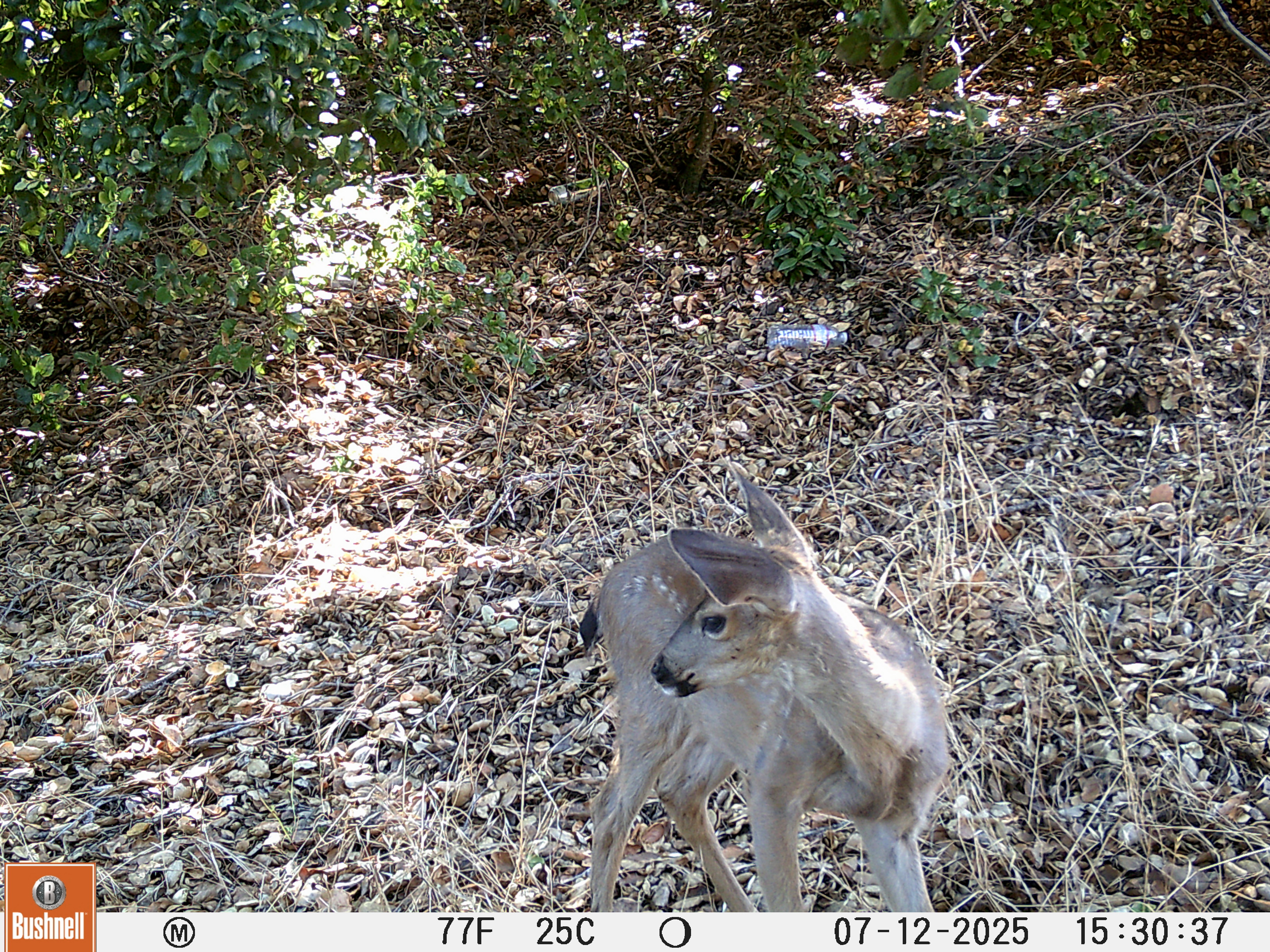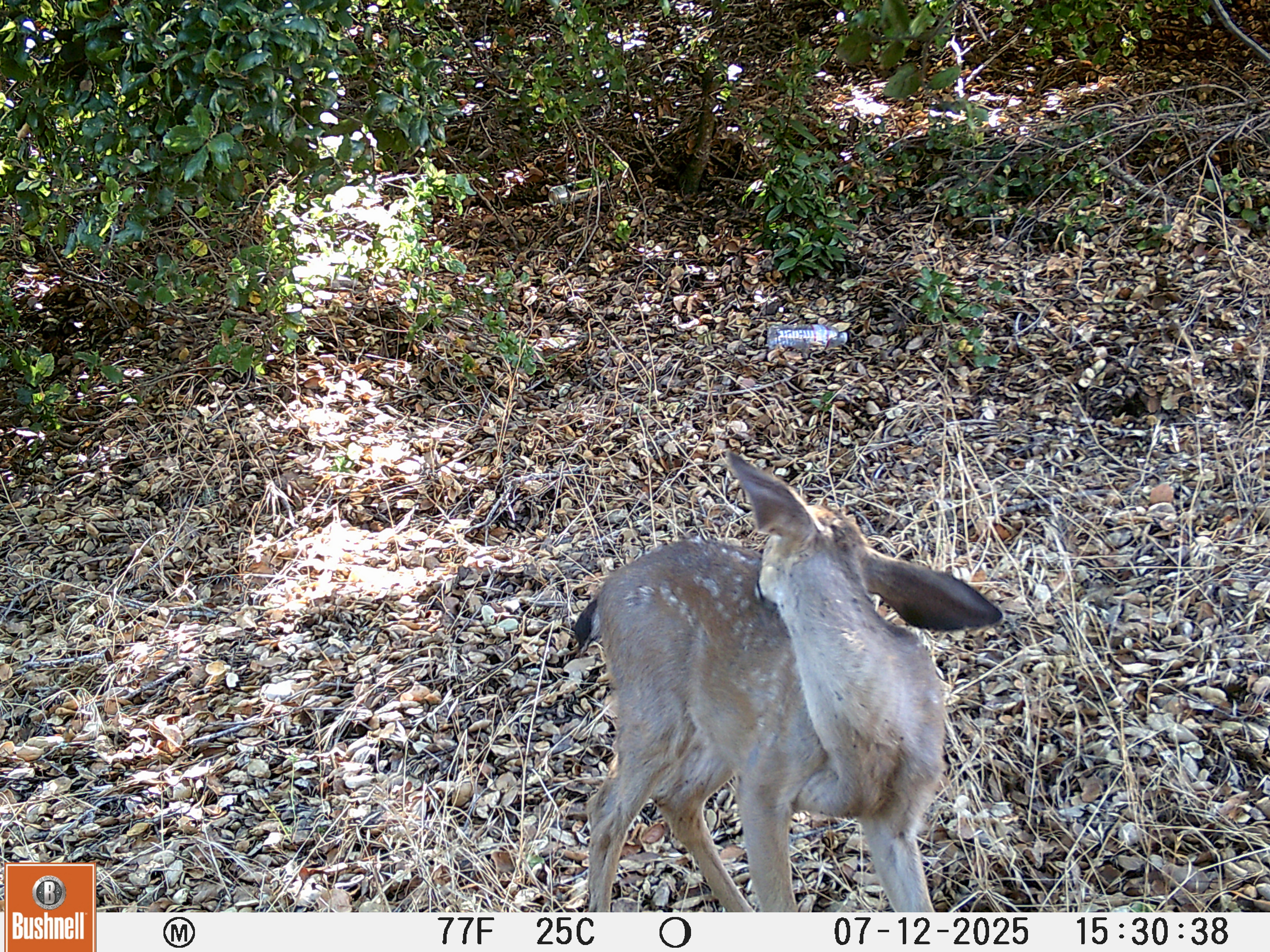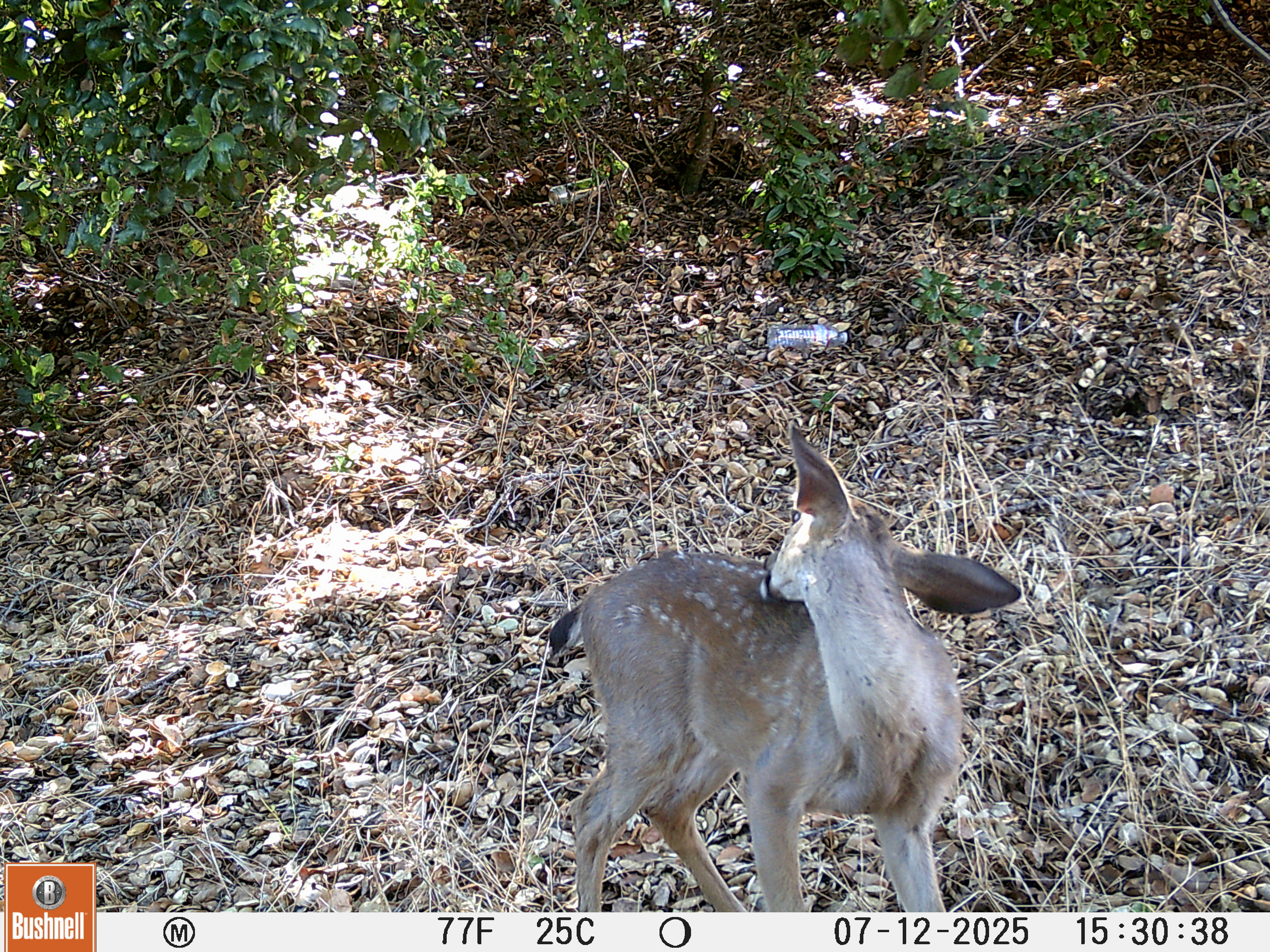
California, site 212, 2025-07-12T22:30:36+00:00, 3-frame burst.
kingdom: Animalia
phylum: Chordata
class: Mammalia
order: Artiodactyla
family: Cervidae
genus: Odocoileus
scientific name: Odocoileus hemionus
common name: mule deer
Mule deer (Odocoileus hemionus).